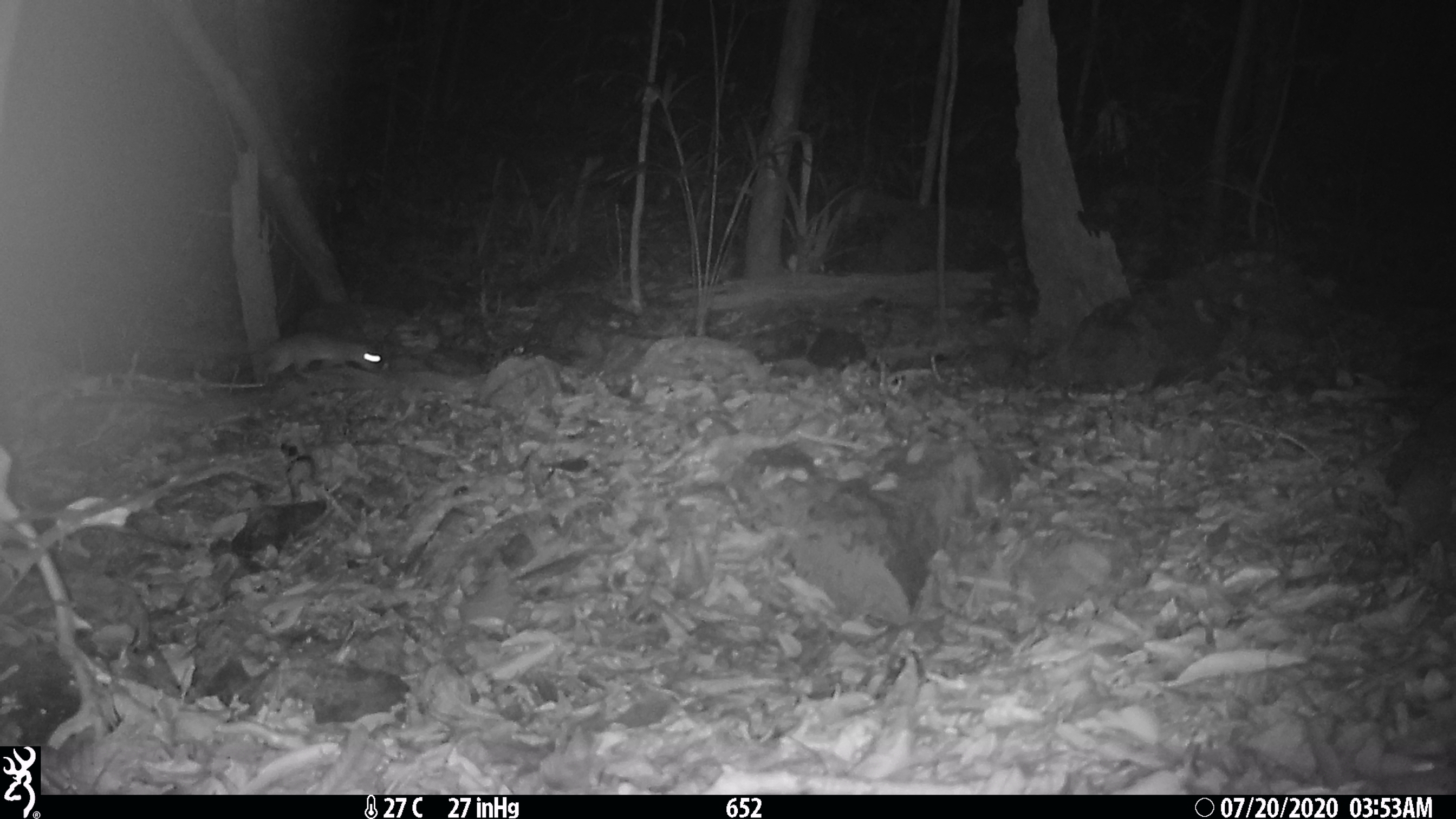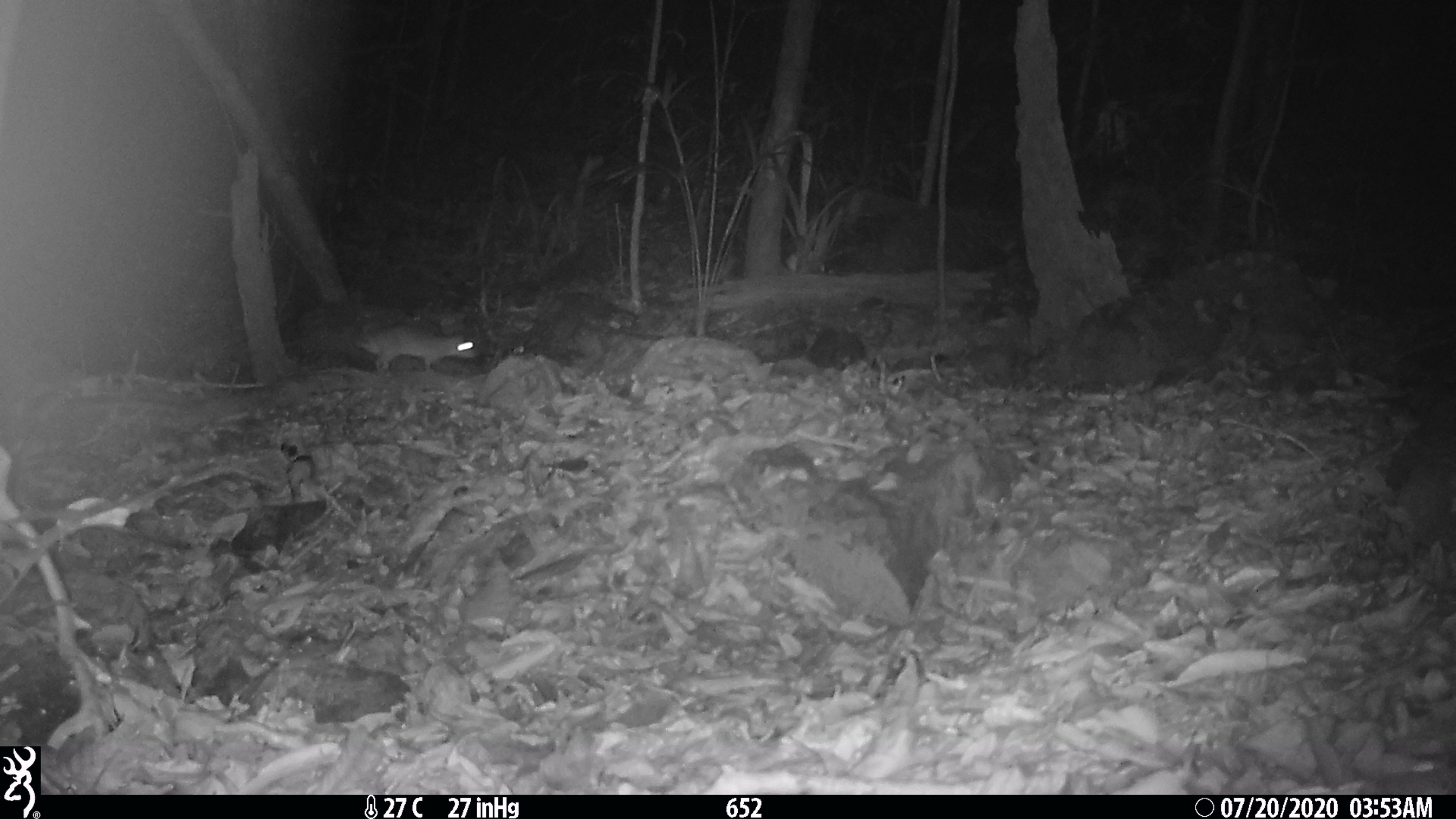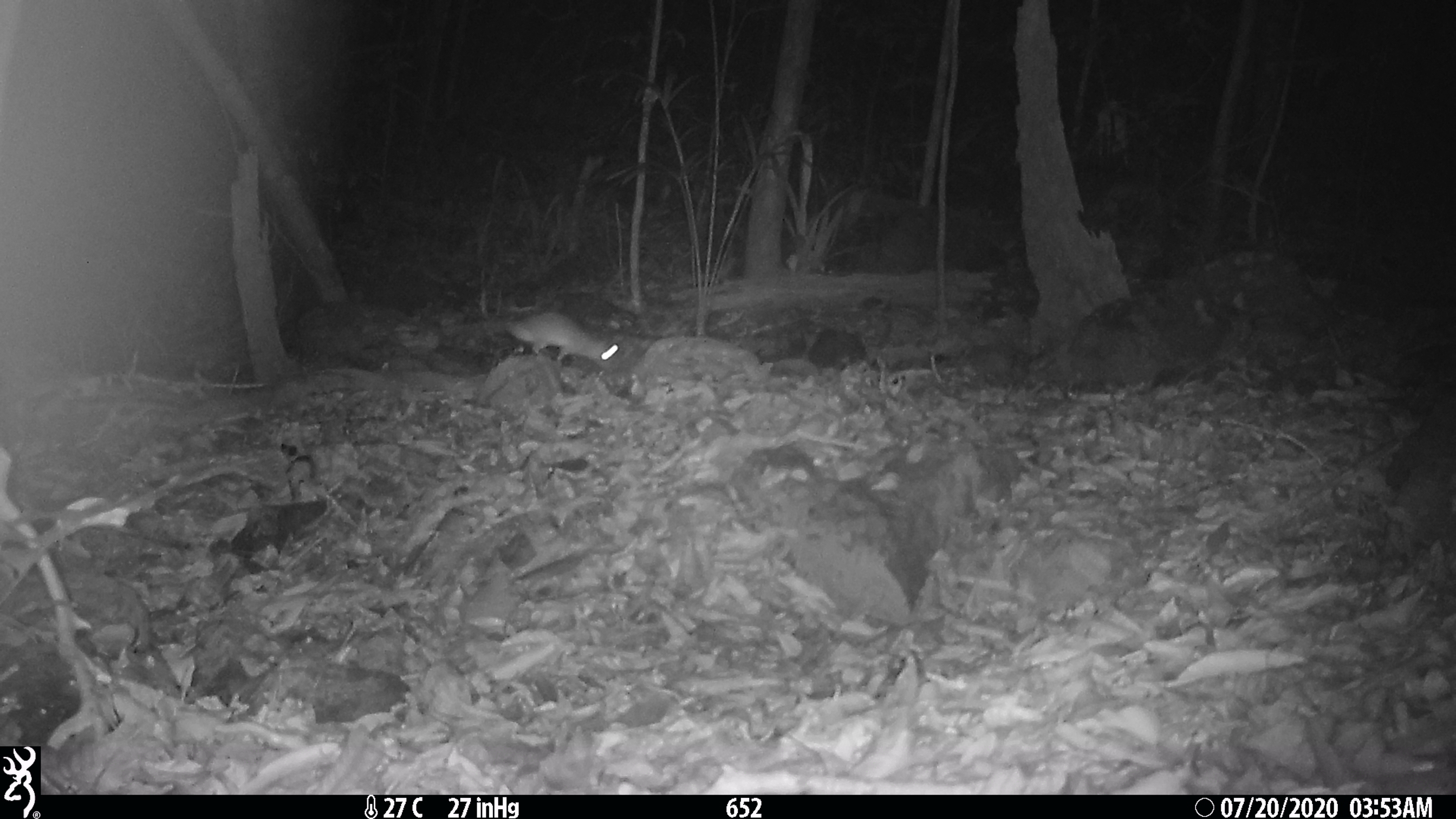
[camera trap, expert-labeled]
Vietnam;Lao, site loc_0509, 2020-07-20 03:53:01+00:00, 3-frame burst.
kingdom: Animalia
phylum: Chordata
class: Mammalia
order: Rodentia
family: Muridae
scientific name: Muridae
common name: old-world mice and rats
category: unidentified murid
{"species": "unidentified murid (old-world mice and rats) (Muridae)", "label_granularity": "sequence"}